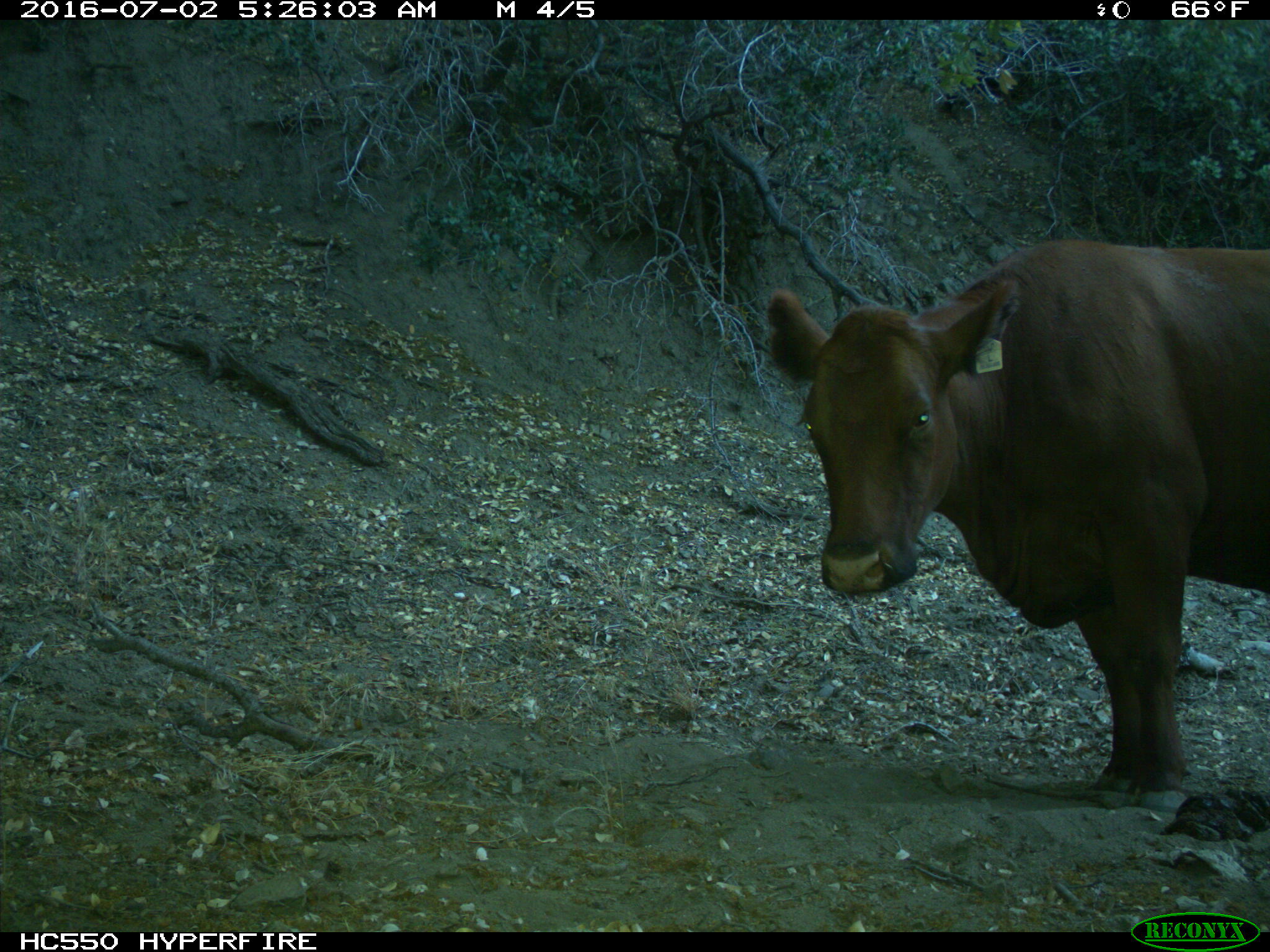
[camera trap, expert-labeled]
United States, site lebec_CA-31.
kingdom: Animalia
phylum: Chordata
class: Mammalia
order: Artiodactyla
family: Bovidae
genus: Bos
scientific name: Bos taurus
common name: domestic cow